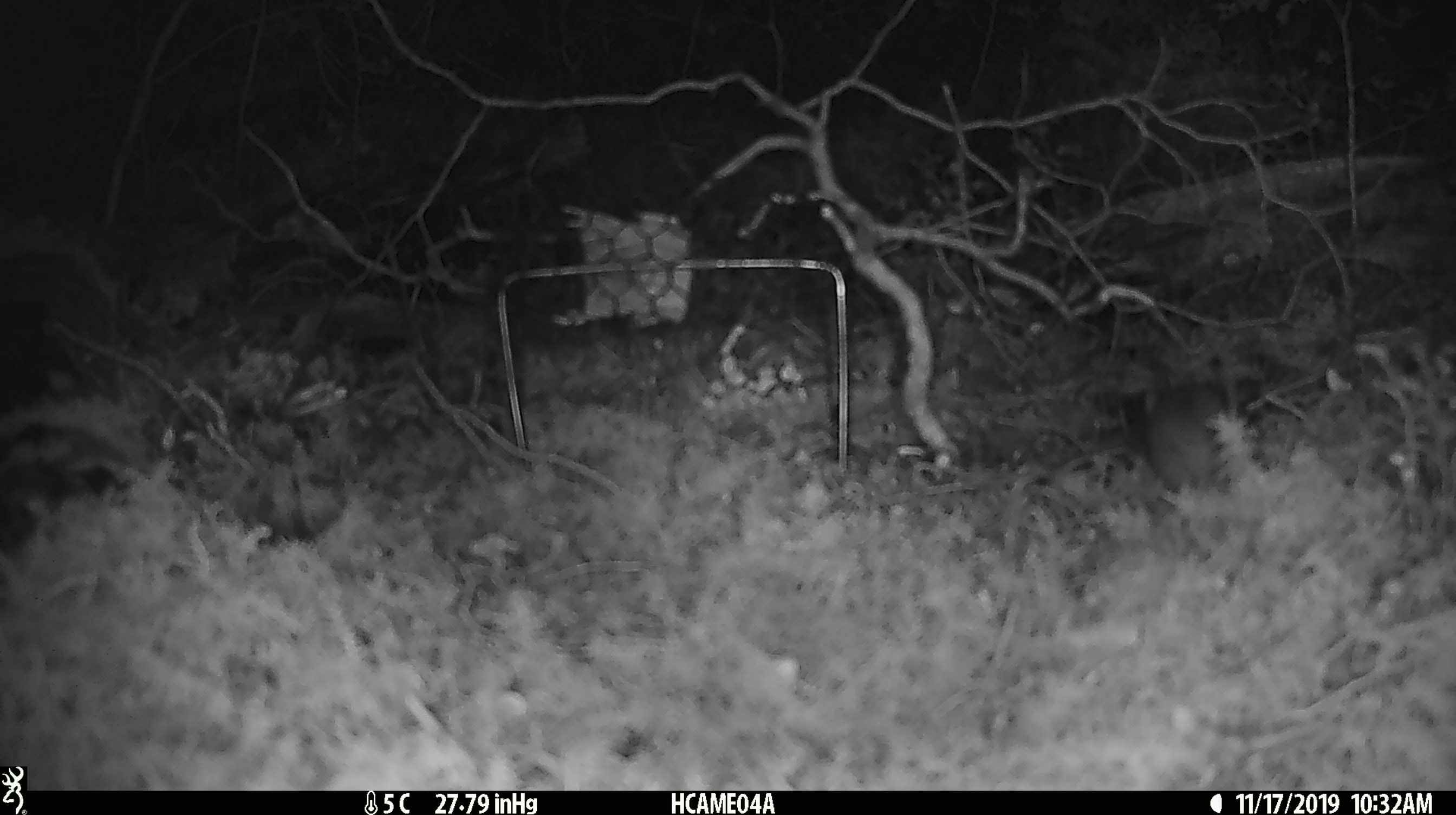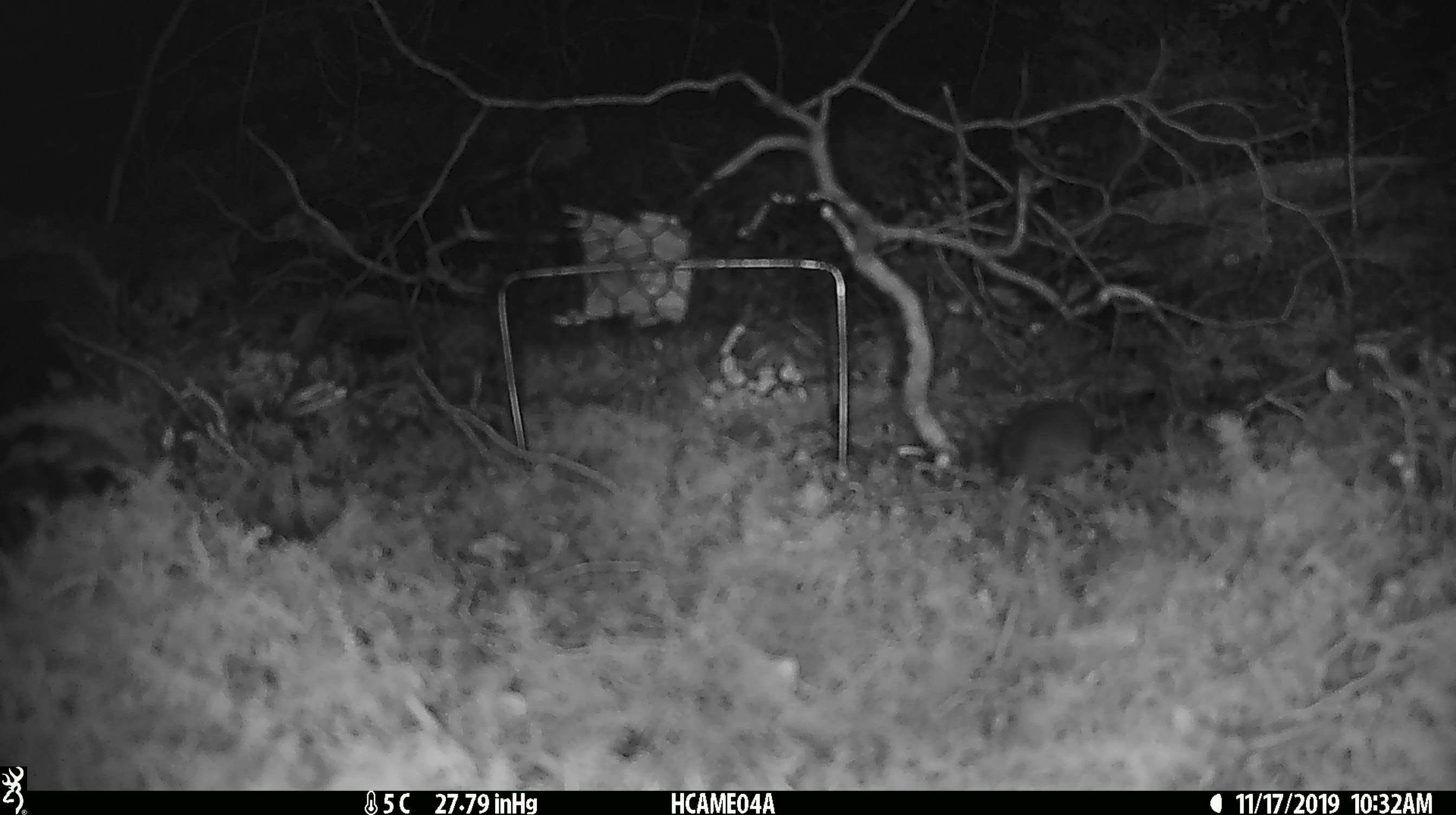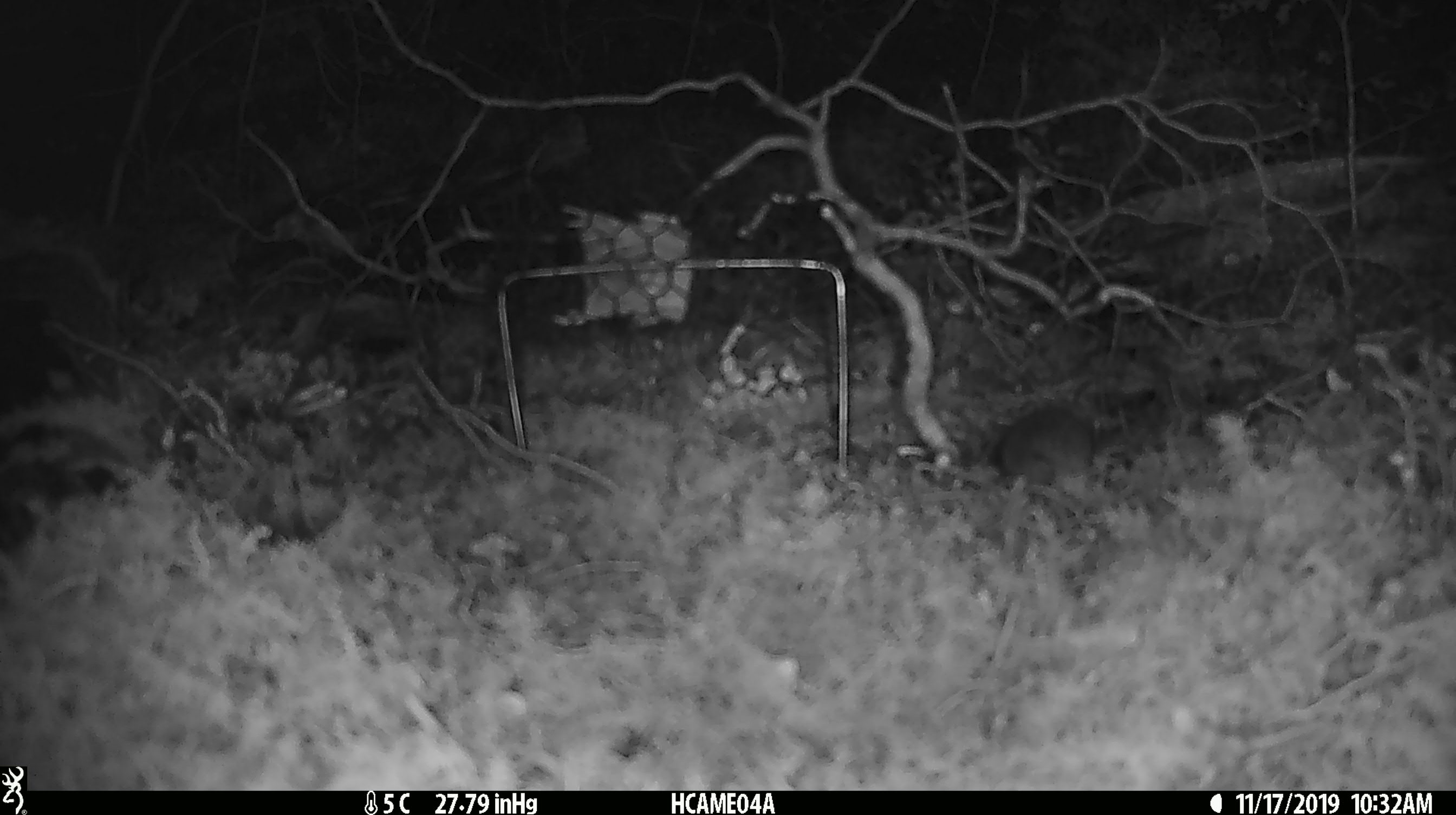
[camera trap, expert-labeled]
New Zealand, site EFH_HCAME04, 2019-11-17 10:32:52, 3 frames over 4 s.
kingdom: Animalia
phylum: Chordata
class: Mammalia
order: Rodentia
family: Muridae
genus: Mus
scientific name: Mus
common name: mouse